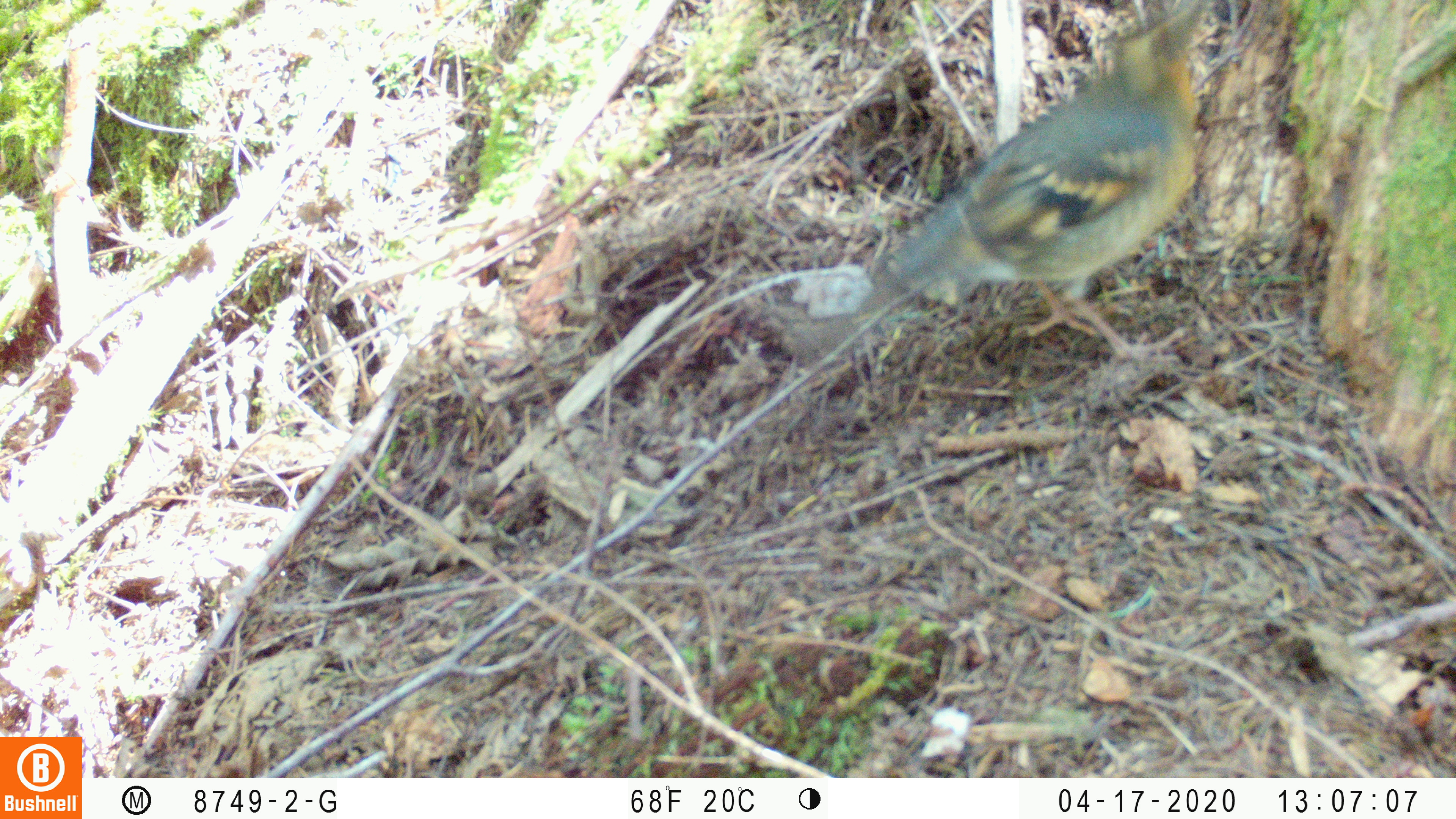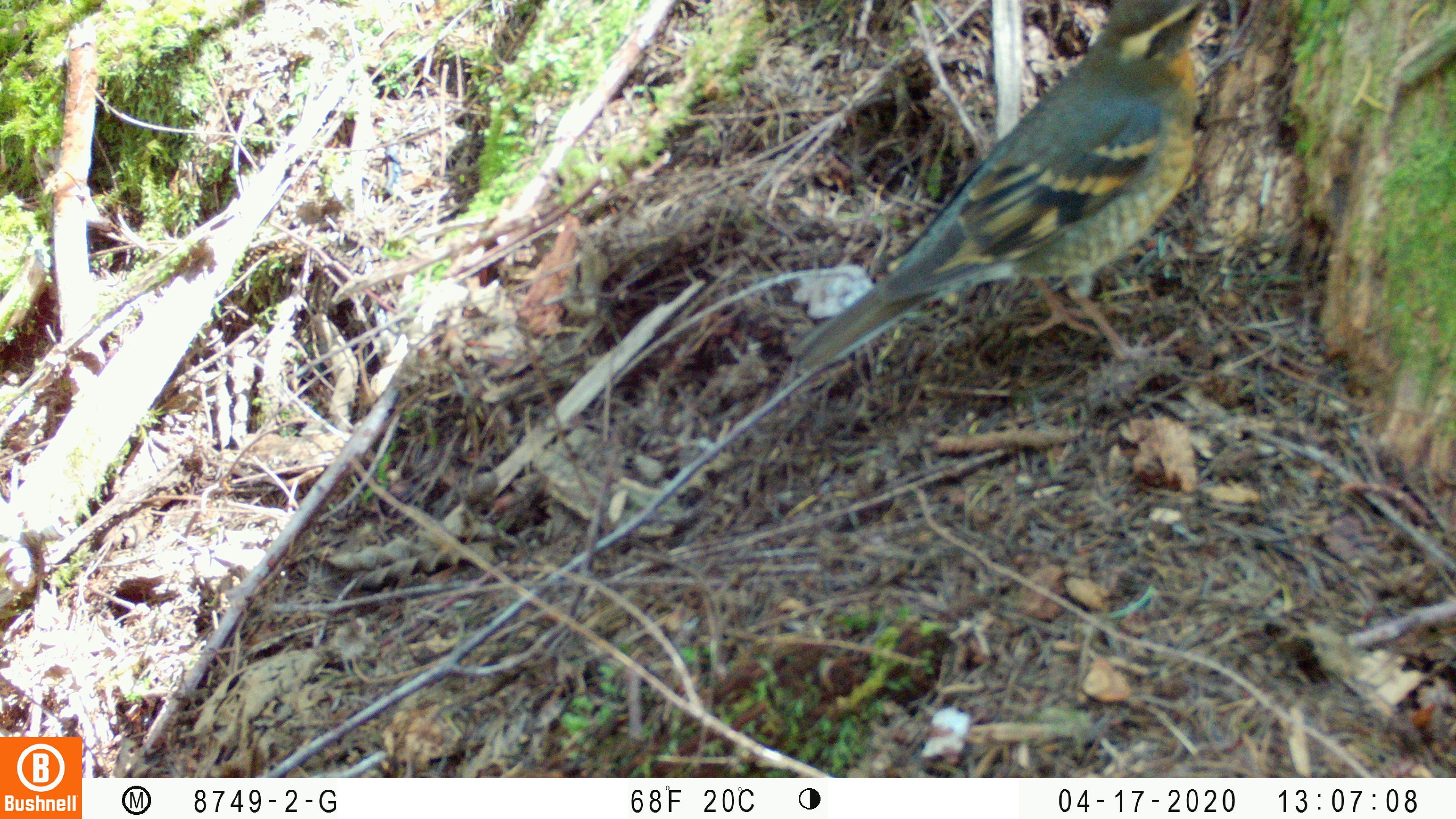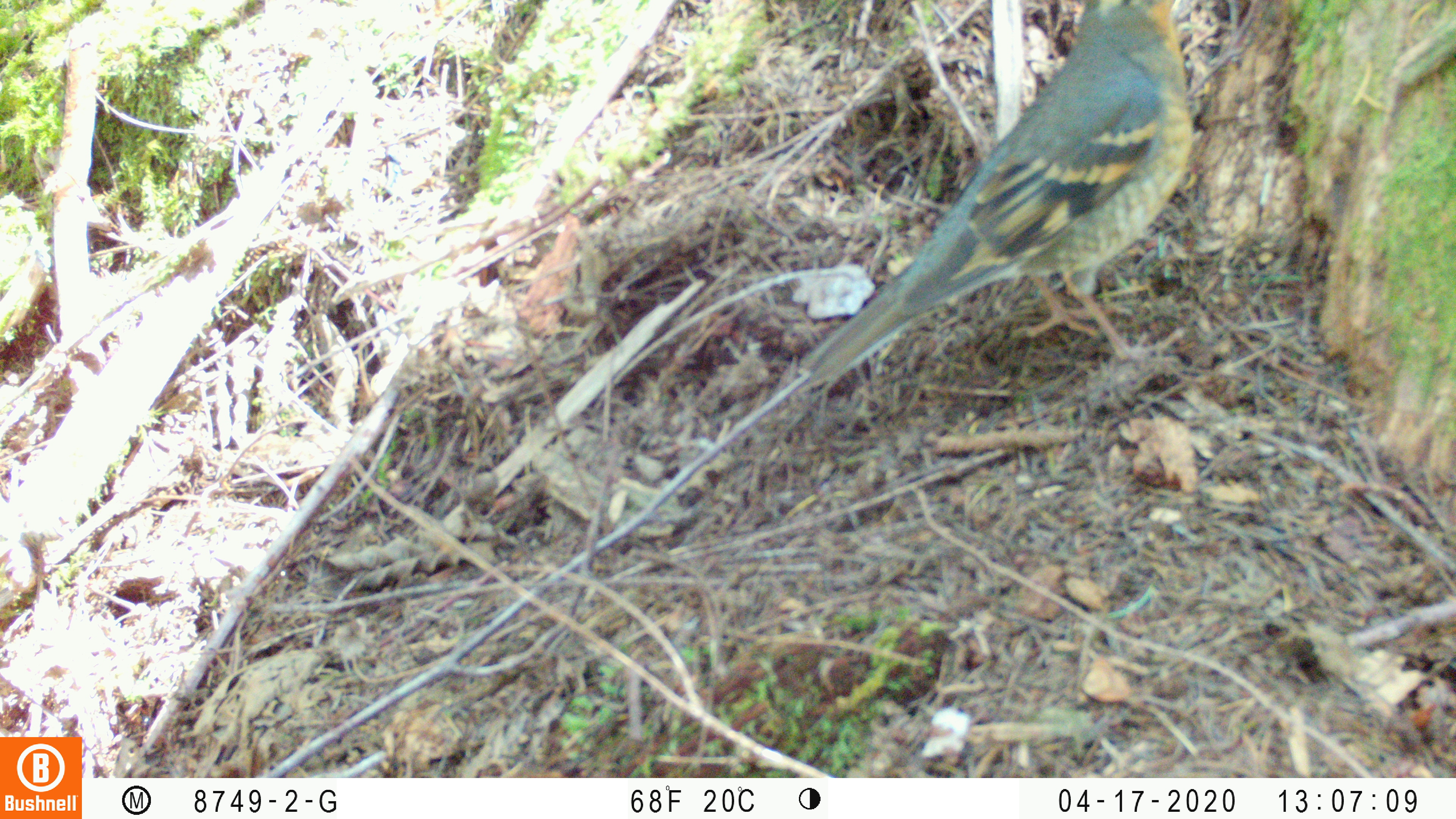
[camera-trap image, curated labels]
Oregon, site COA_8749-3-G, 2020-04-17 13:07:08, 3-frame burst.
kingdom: Animalia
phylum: Chordata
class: Aves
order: Passeriformes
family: Turdidae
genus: Ixoreus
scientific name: Ixoreus naevius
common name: varied thrush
Varied thrush (Ixoreus naevius).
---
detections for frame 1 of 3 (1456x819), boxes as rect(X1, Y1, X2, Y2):
varied thrush: rect(862, 8, 1208, 360)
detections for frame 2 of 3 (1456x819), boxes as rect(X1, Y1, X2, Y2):
varied thrush: rect(794, 0, 1214, 373)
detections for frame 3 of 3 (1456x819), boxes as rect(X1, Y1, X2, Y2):
varied thrush: rect(809, 1, 1190, 374)